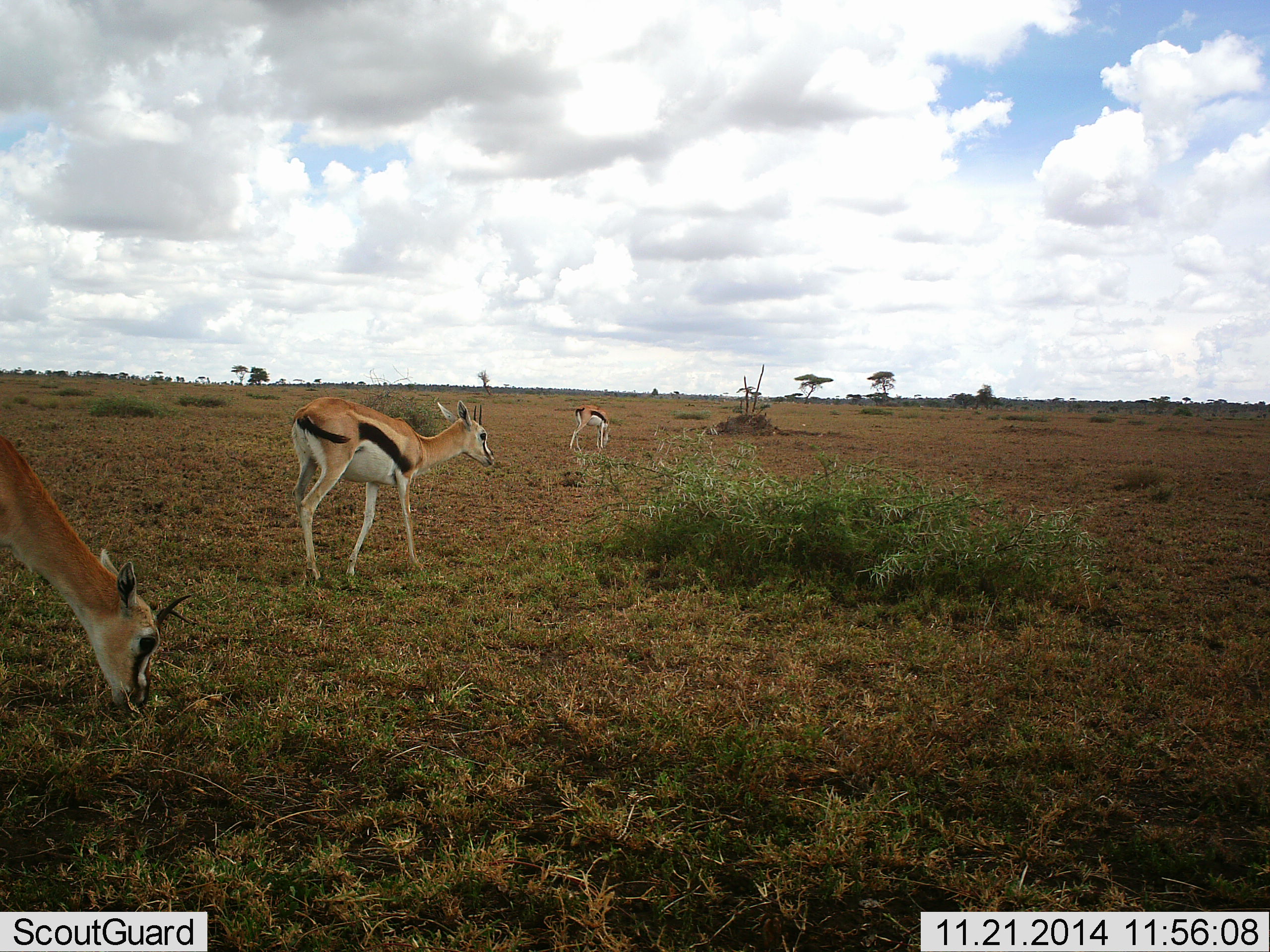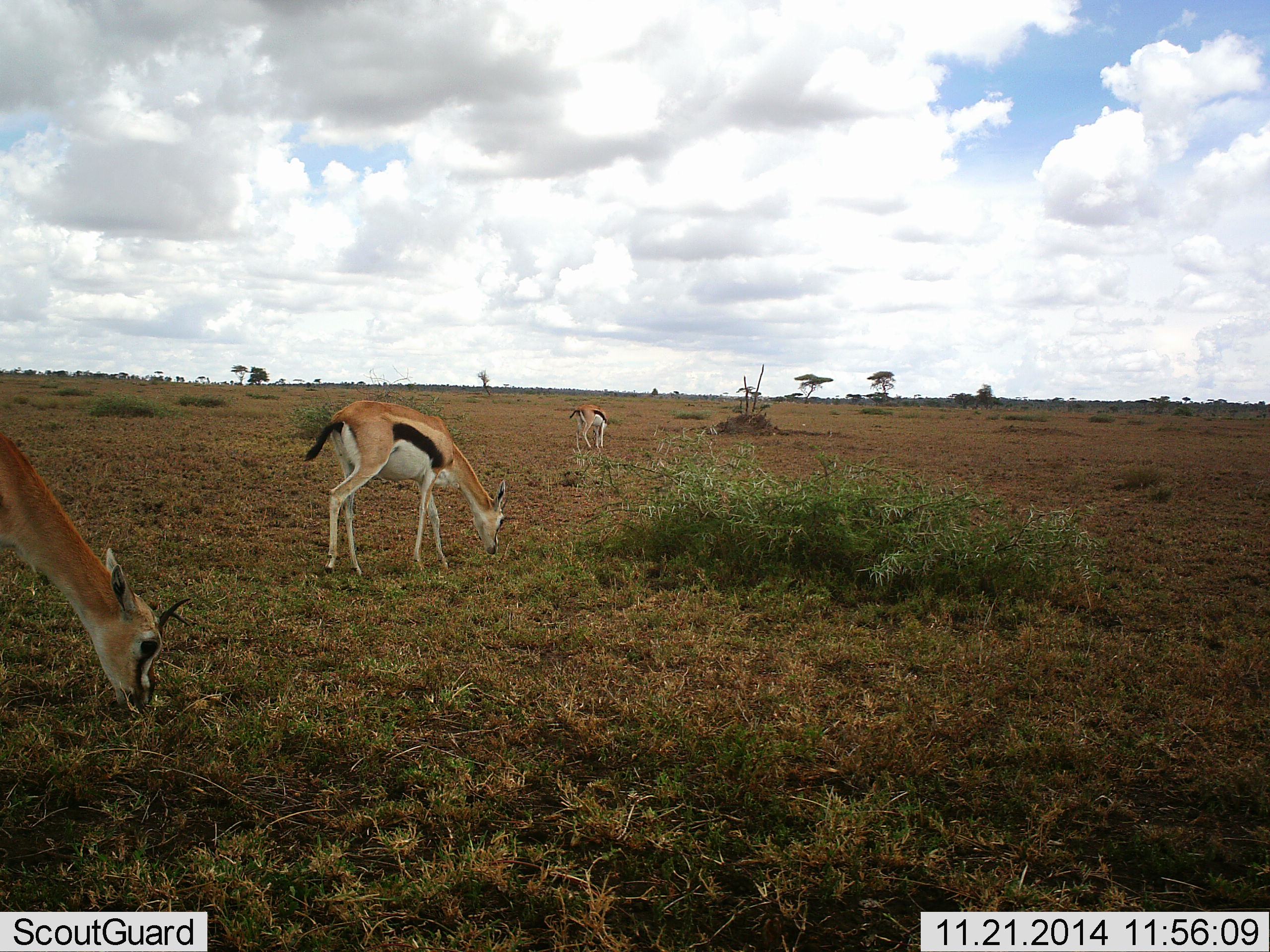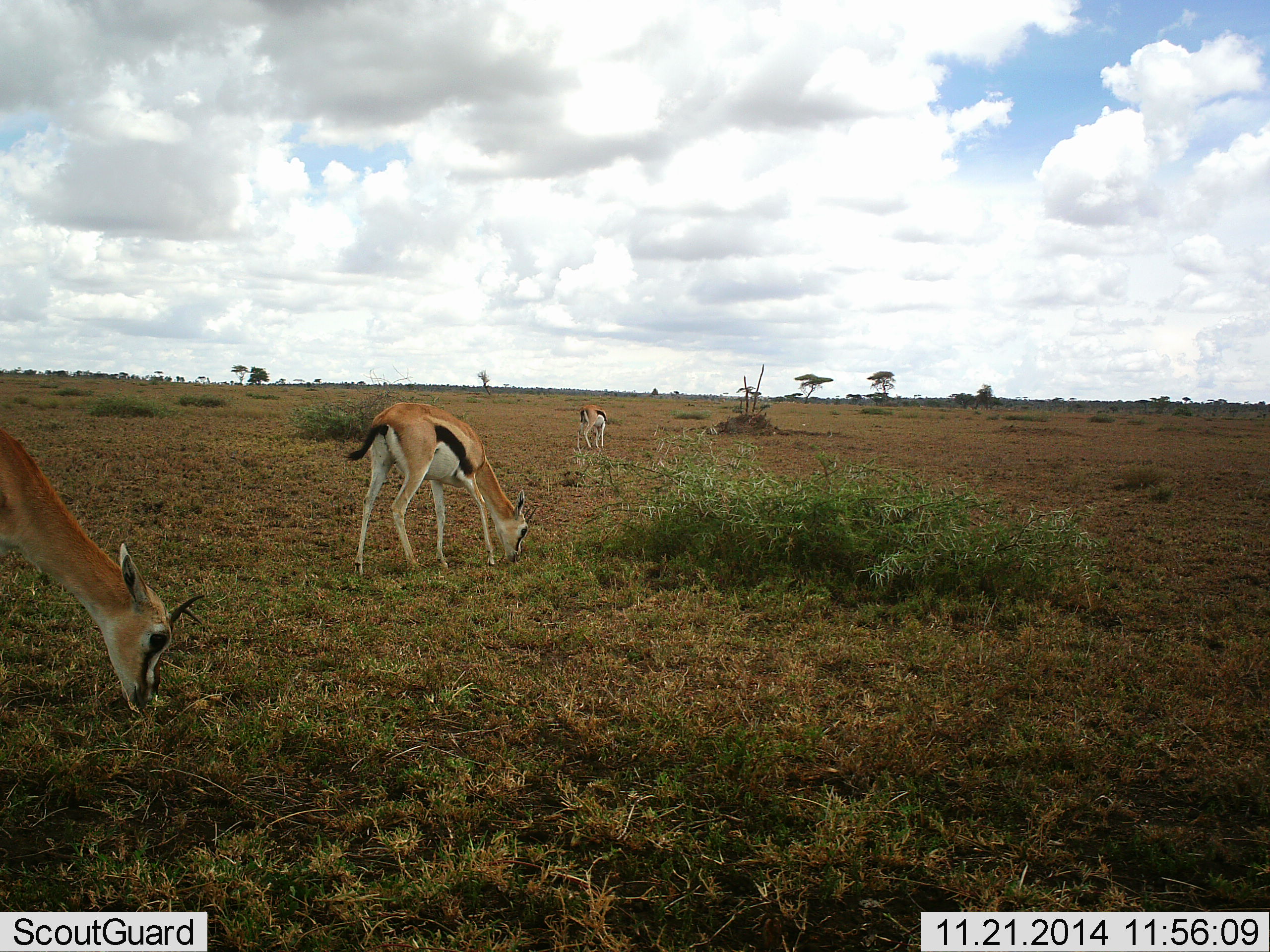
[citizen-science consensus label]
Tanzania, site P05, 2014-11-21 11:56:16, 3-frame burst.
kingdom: Animalia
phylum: Chordata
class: Mammalia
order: Artiodactyla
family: Bovidae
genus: Eudorcas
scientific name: Eudorcas thomsonii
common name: thomson's gazelle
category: gazellethomsons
Gazellethomsons (thomson's gazelle) (Eudorcas thomsonii), count 3. Behavior (volunteer vote fractions): standing 10%, resting 0%, moving 10%, interacting 0%. Young present (vote fraction): 0%. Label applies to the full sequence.